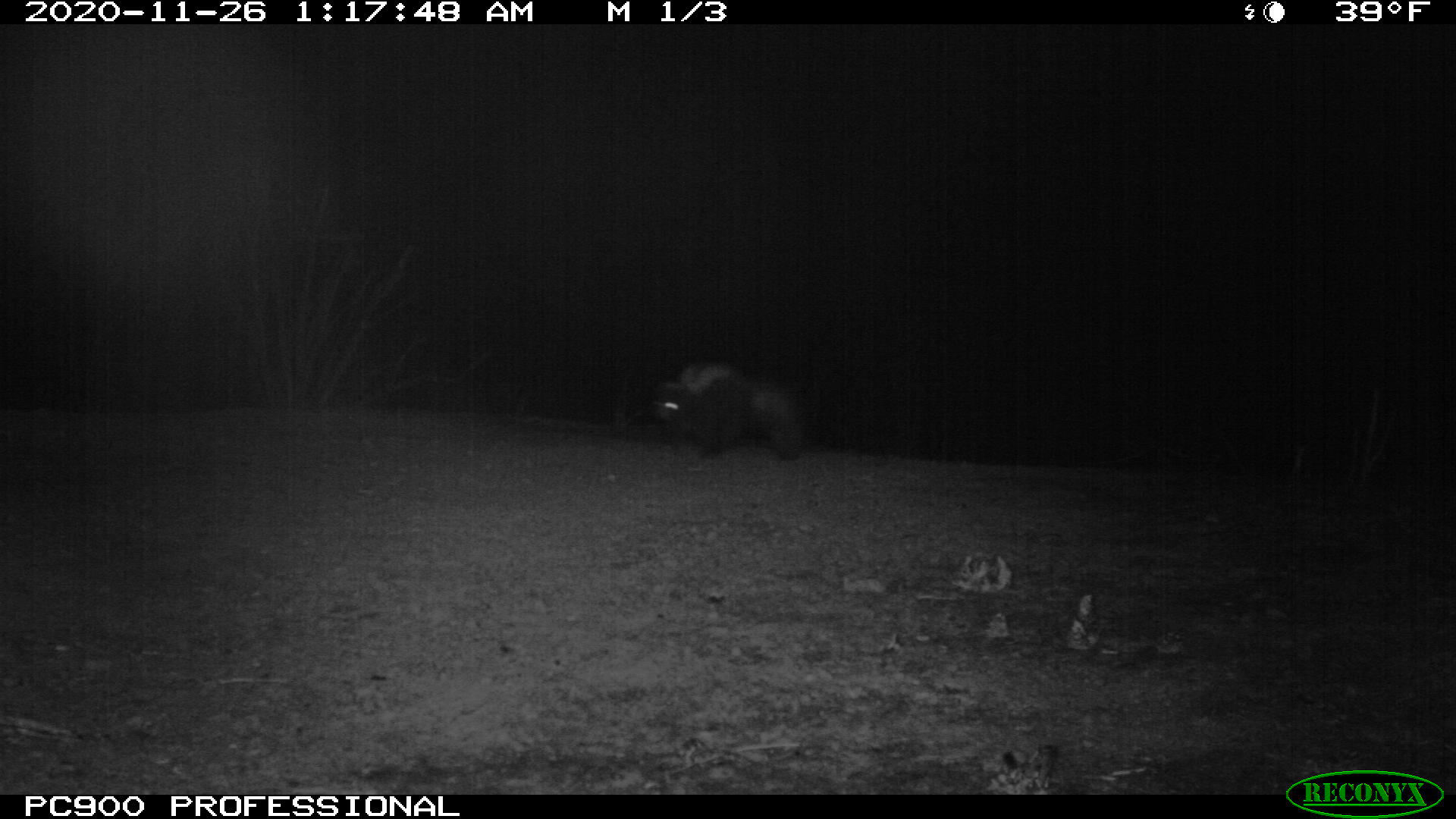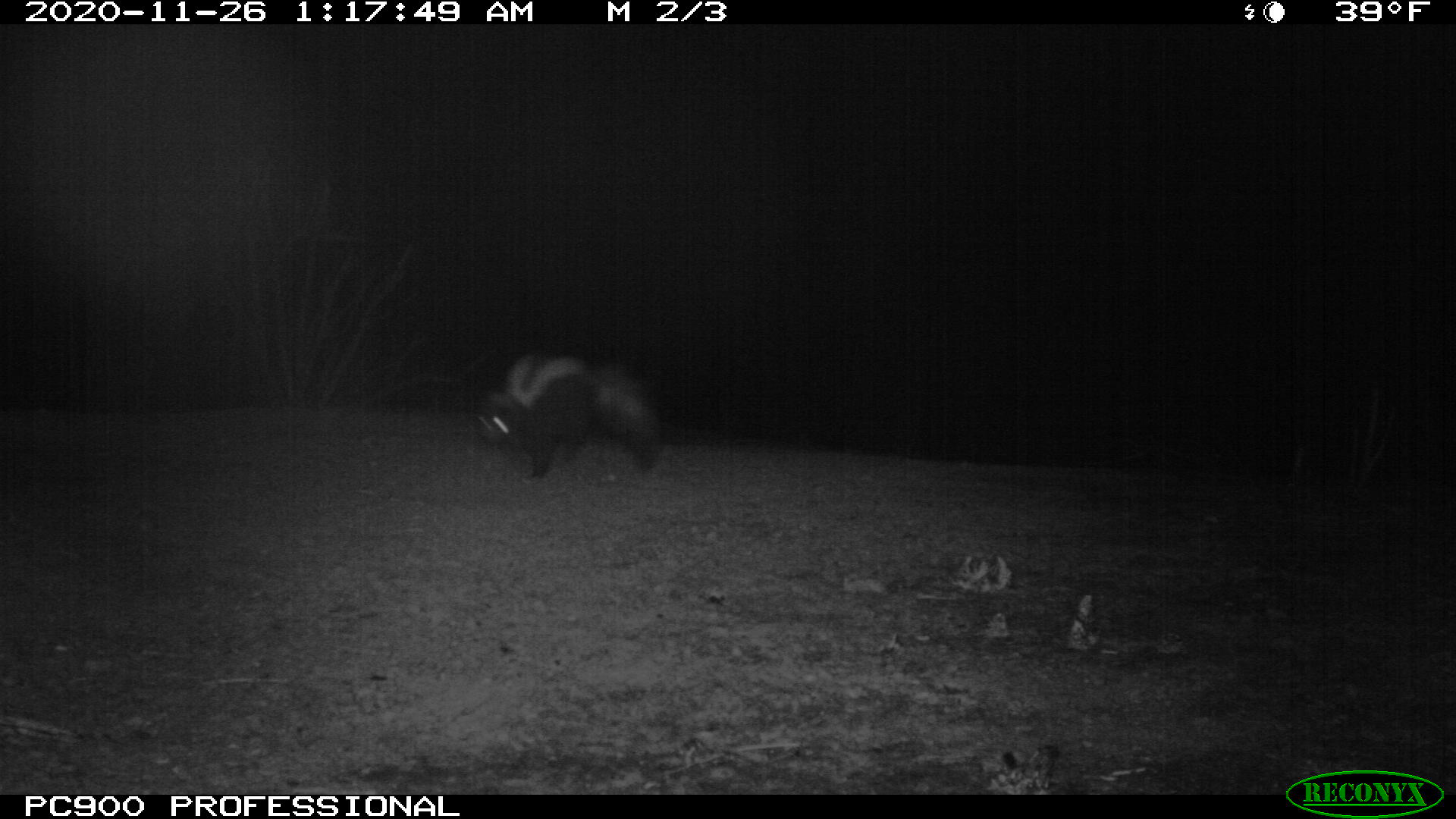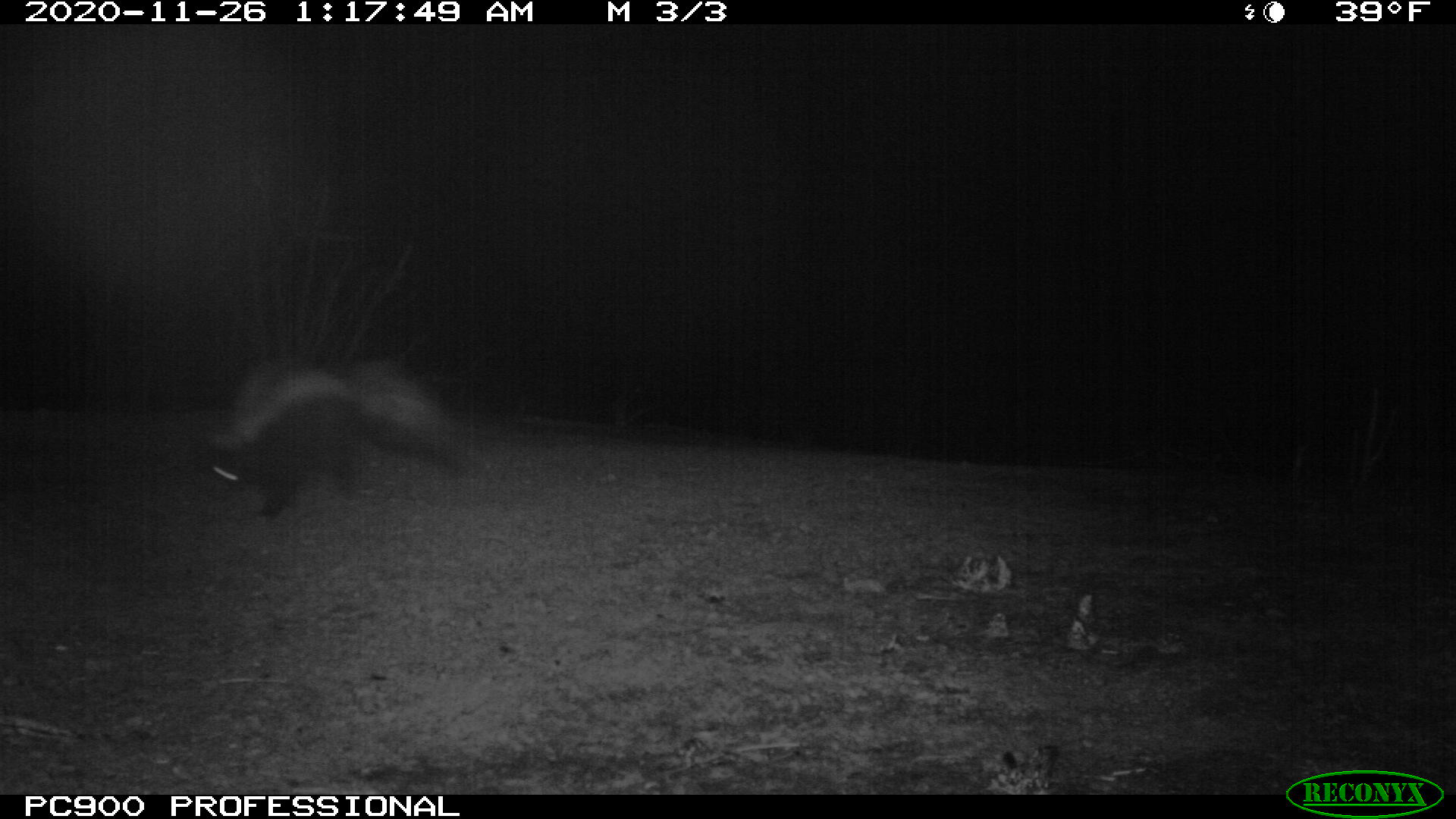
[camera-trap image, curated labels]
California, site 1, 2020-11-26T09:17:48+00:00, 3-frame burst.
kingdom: Animalia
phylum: Chordata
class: Mammalia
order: Carnivora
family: Mephitidae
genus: Mephitis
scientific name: Mephitis mephitis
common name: striped skunk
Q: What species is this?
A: Striped skunk (Mephitis mephitis).